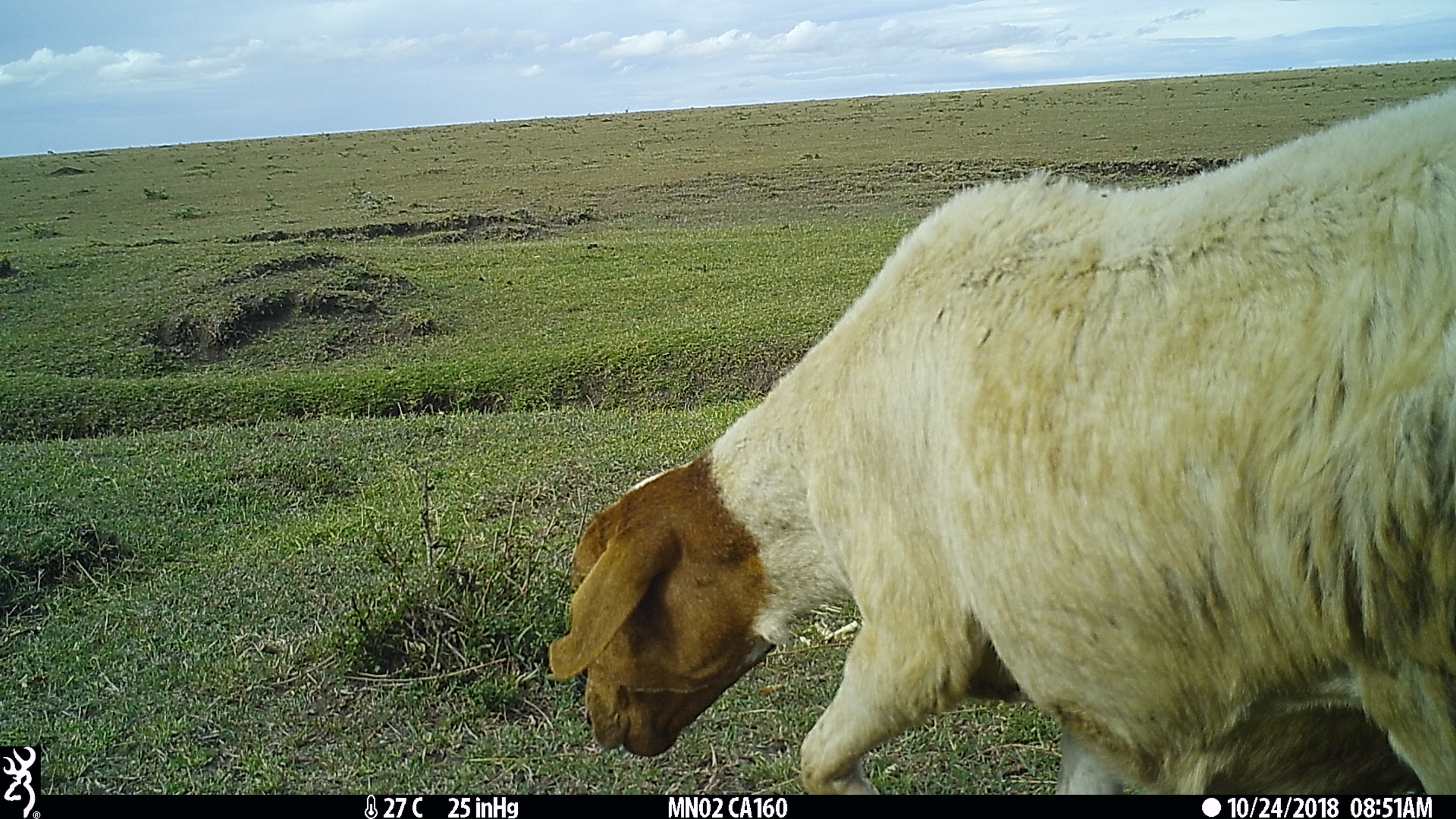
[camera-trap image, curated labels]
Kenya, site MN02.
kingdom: Animalia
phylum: Chordata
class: Mammalia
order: Artiodactyla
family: Bovidae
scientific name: Bovidae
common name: sheep or goat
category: shoat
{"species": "shoat (sheep or goat) (Bovidae)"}